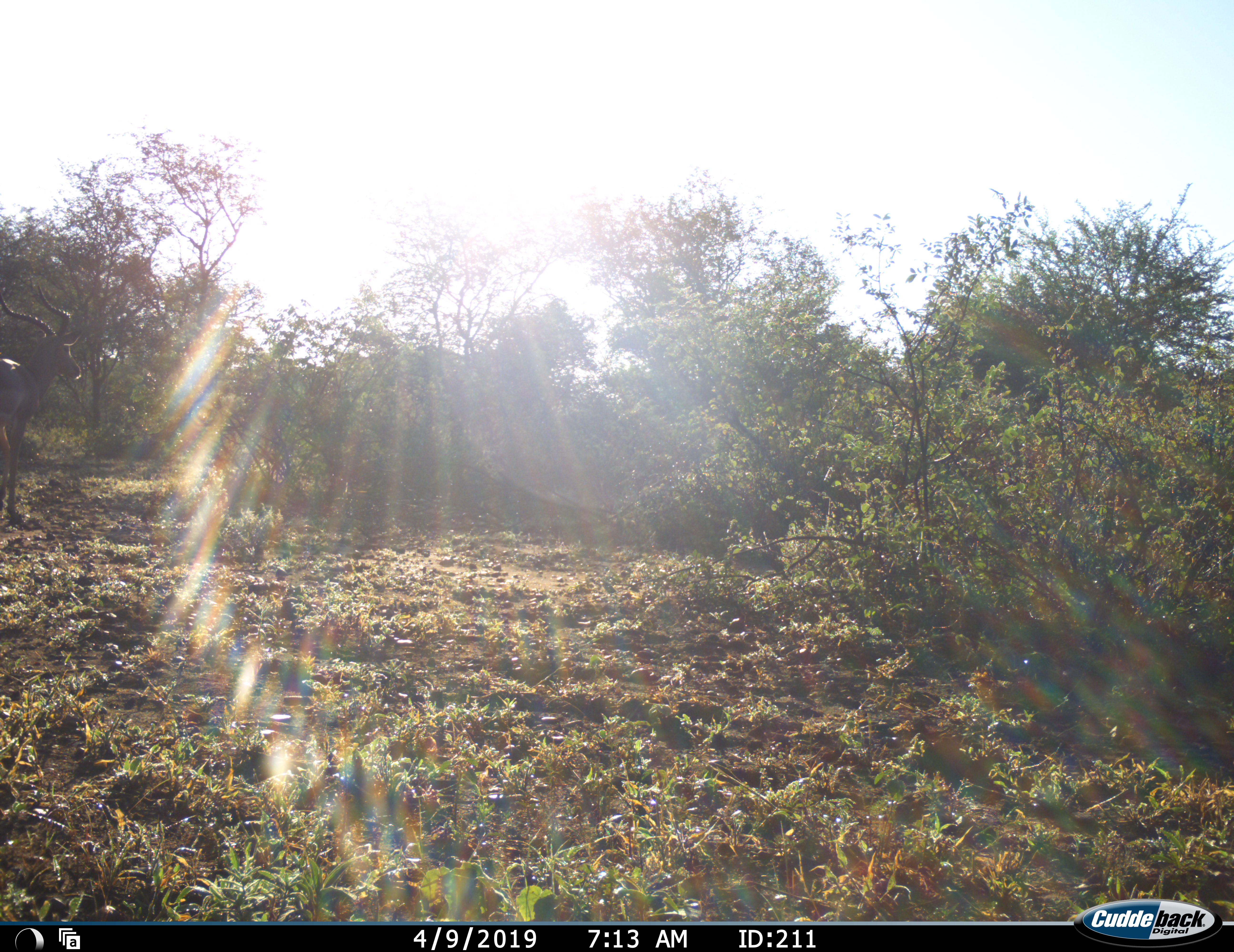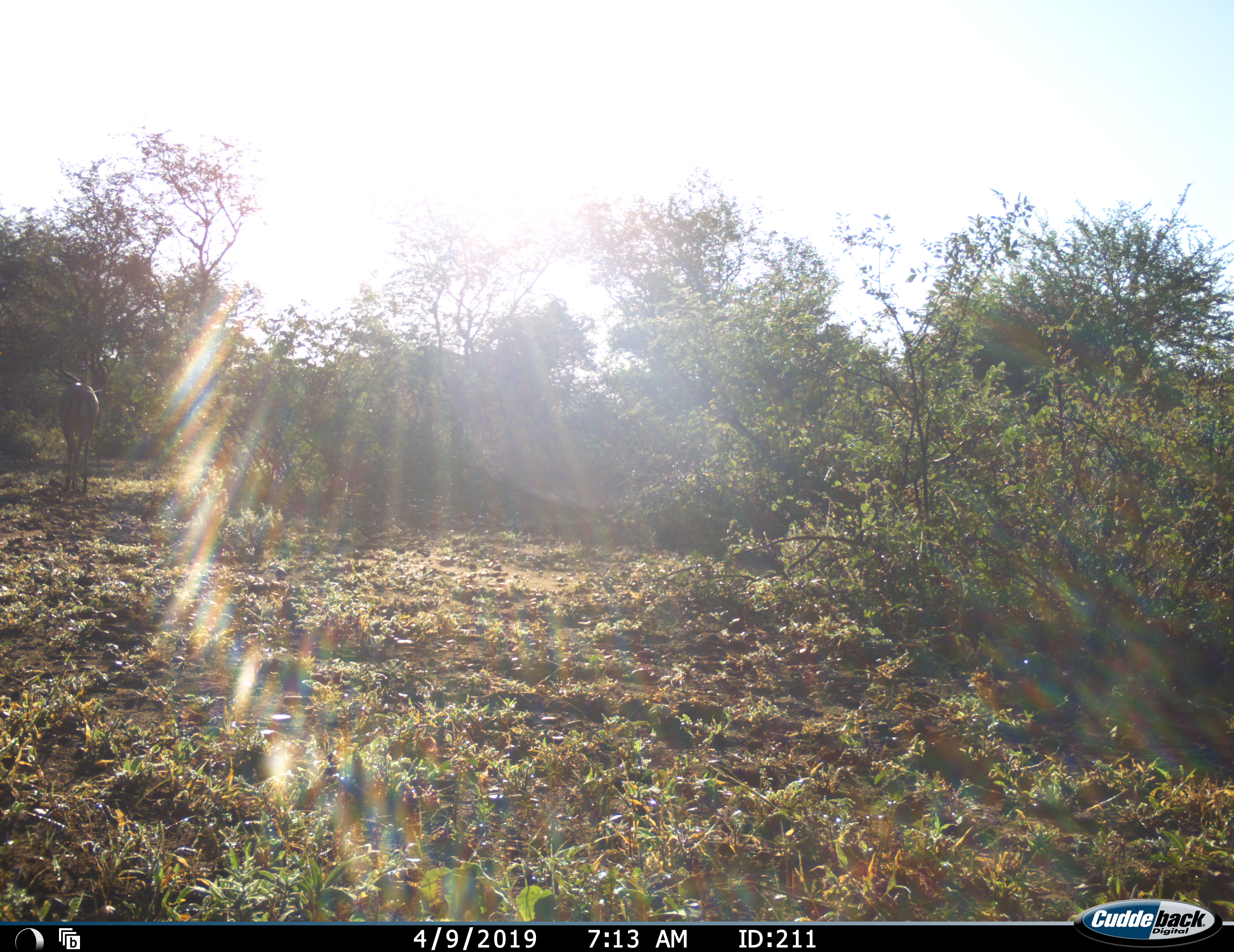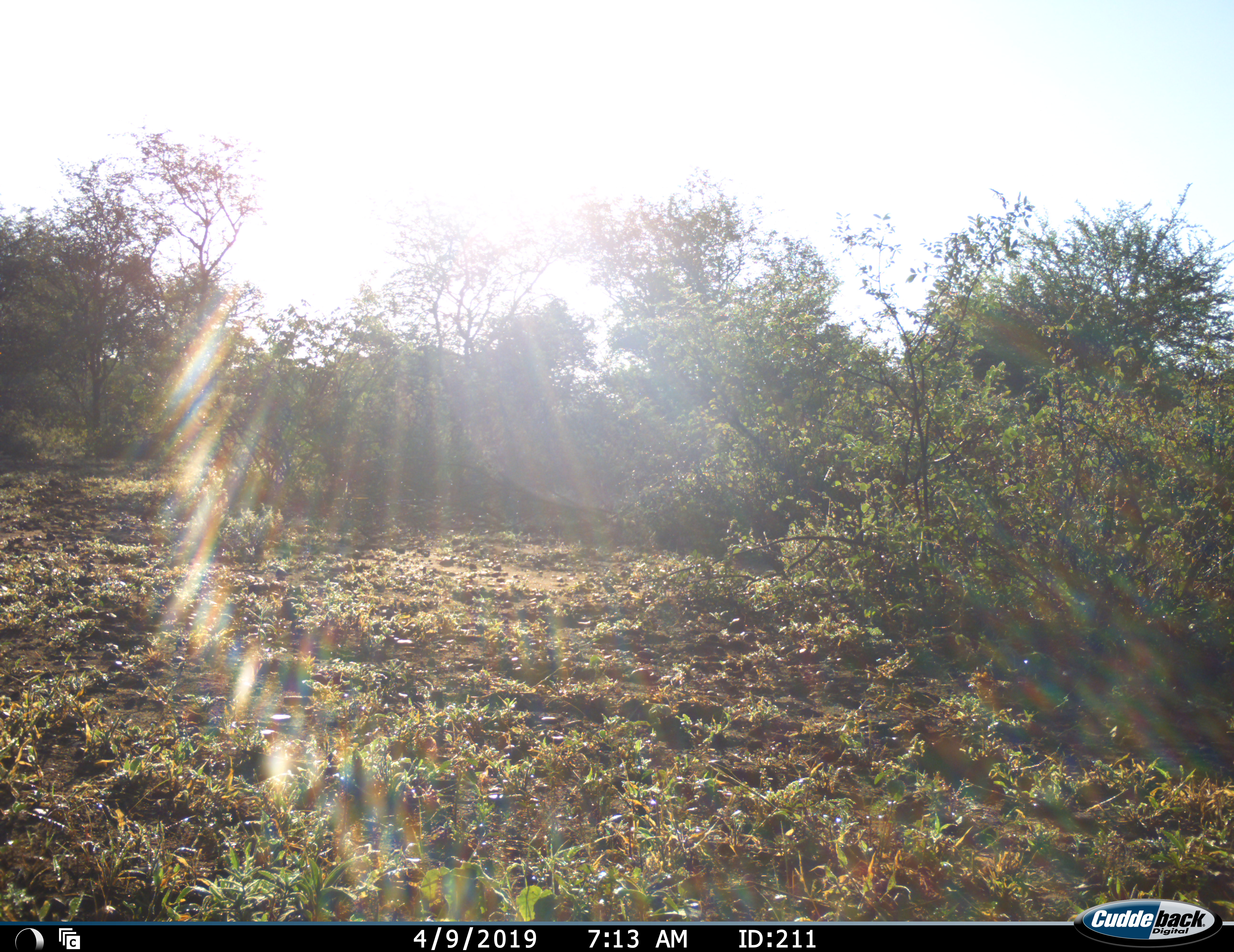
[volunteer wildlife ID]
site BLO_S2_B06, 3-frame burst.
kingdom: Animalia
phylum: Chordata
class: Mammalia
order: Artiodactyla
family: Bovidae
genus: Aepyceros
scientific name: Aepyceros melampus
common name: impala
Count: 1.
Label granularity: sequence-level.